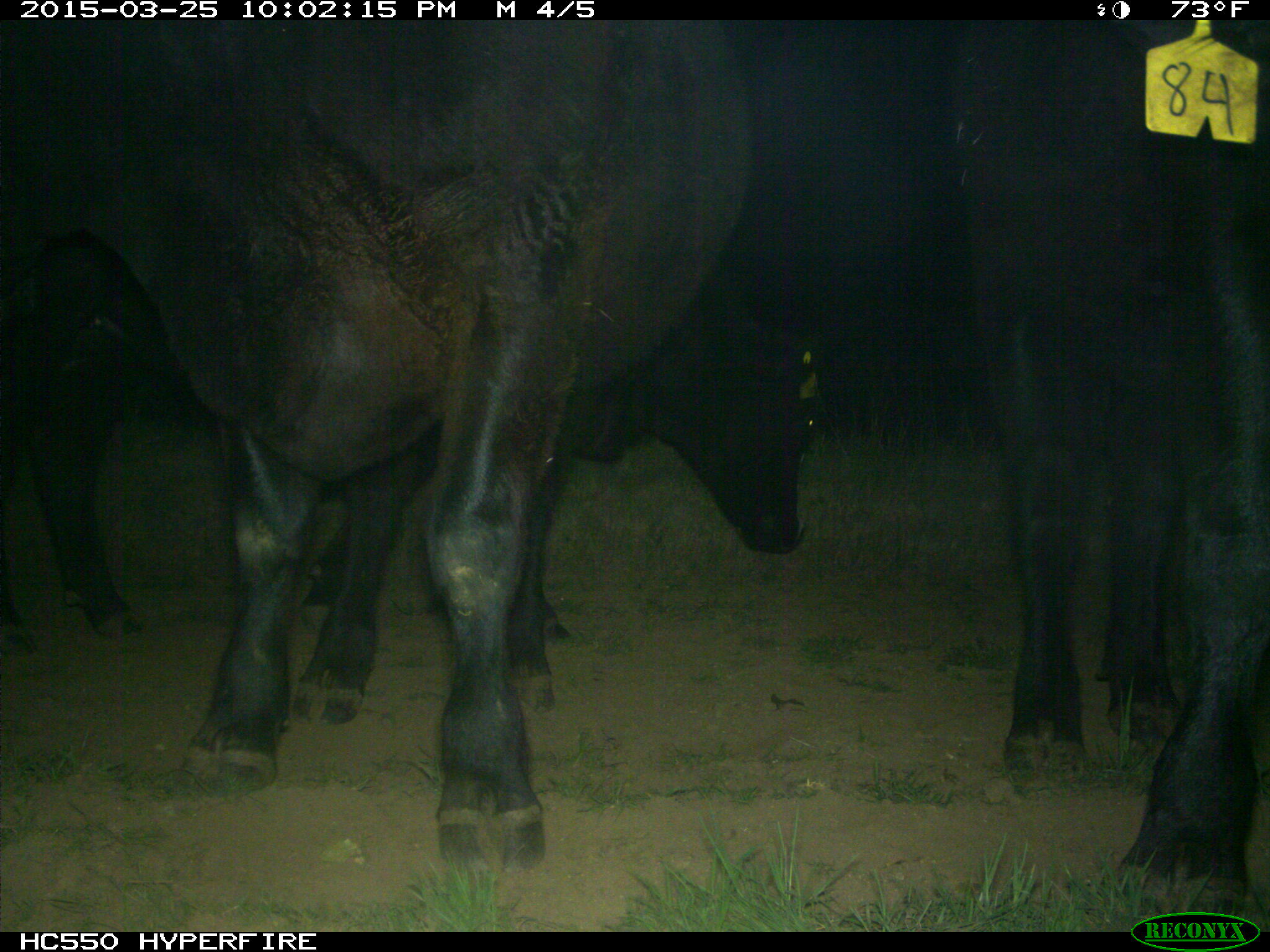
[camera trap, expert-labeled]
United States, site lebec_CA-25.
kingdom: Animalia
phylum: Chordata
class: Mammalia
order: Artiodactyla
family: Bovidae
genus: Bos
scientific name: Bos taurus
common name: domestic cow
Bos taurus (domestic cow).